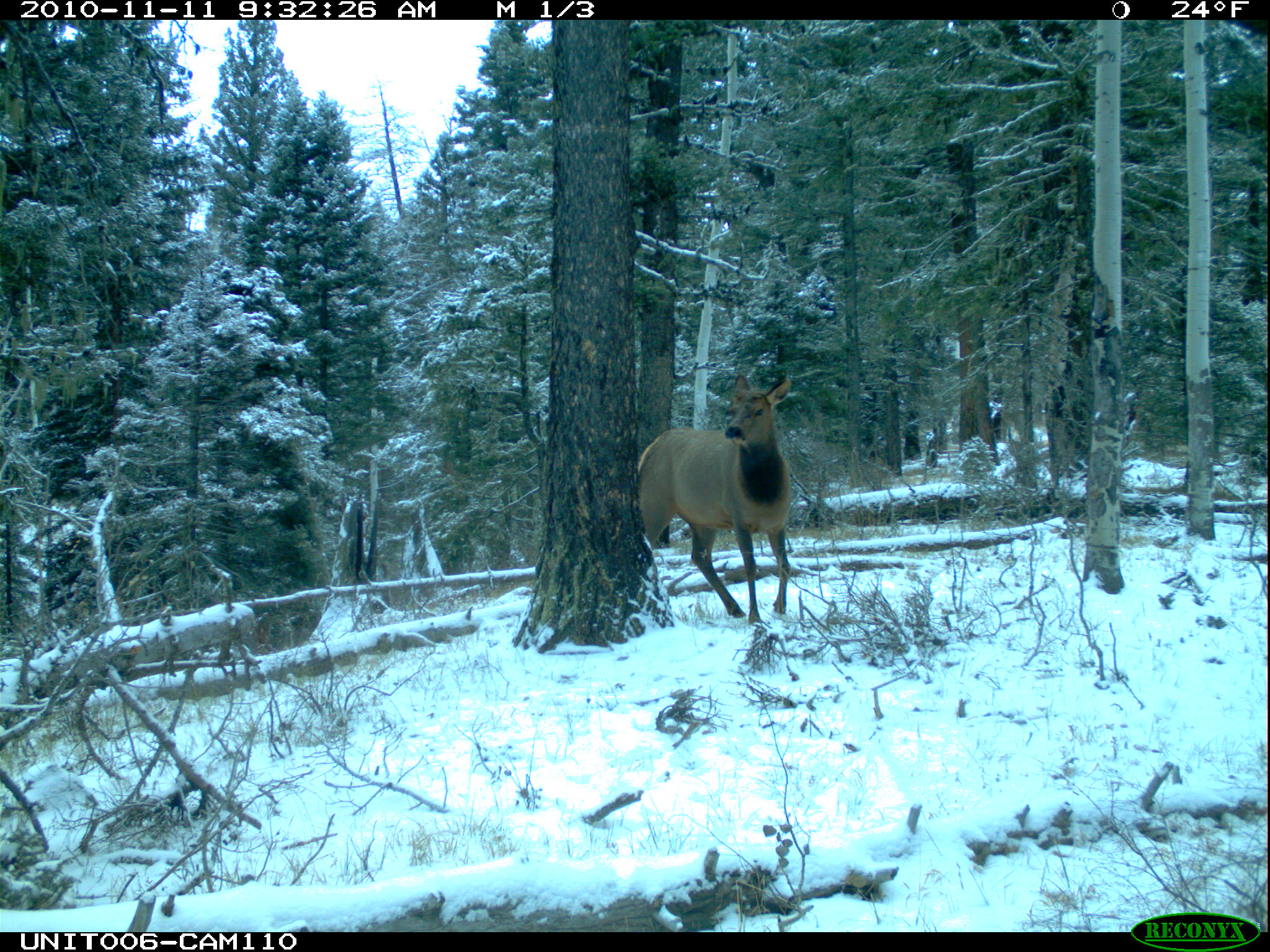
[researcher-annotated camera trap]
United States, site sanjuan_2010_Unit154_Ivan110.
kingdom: Animalia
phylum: Chordata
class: Mammalia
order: Artiodactyla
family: Cervidae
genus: Cervus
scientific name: Cervus elaphus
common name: red deer